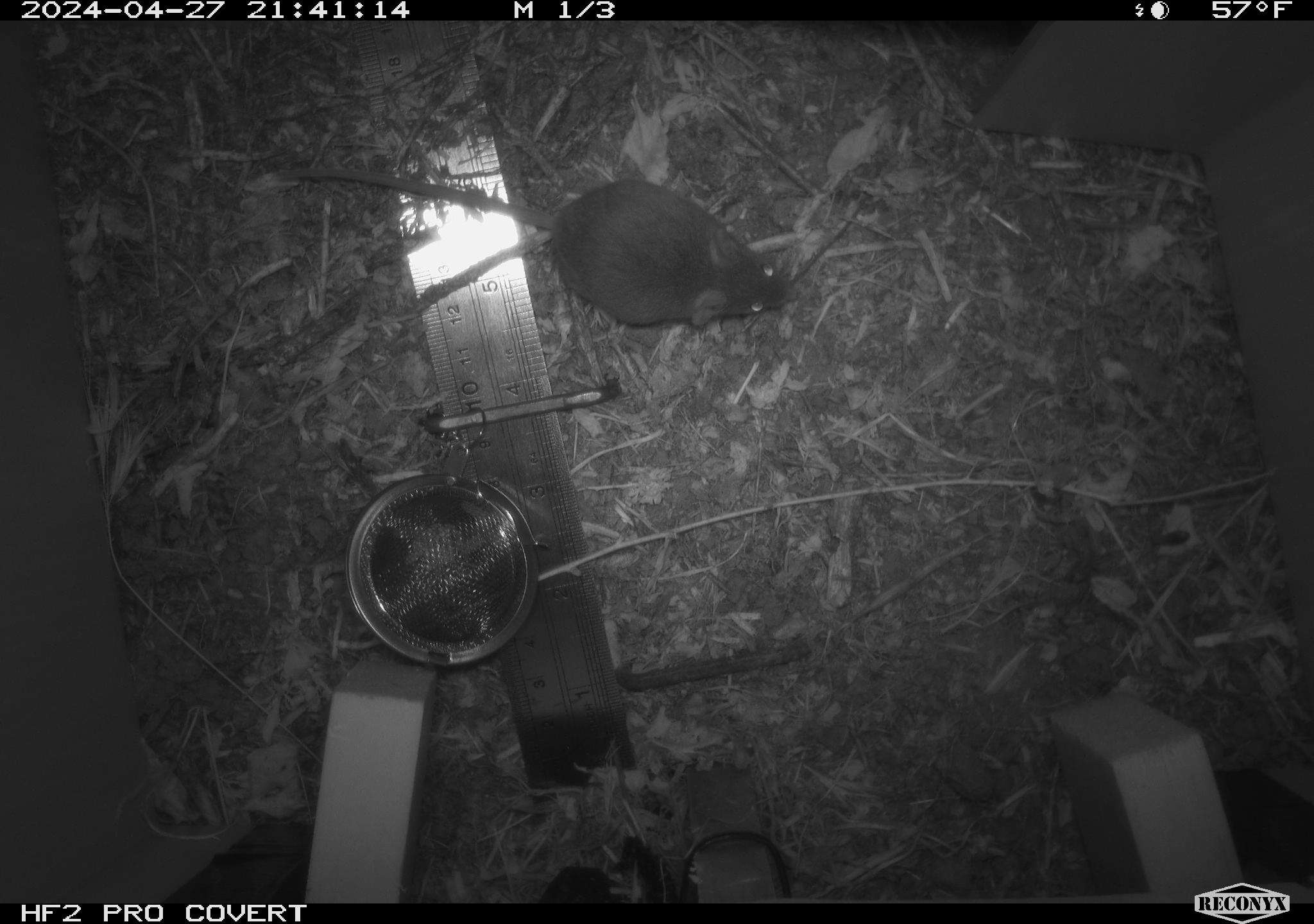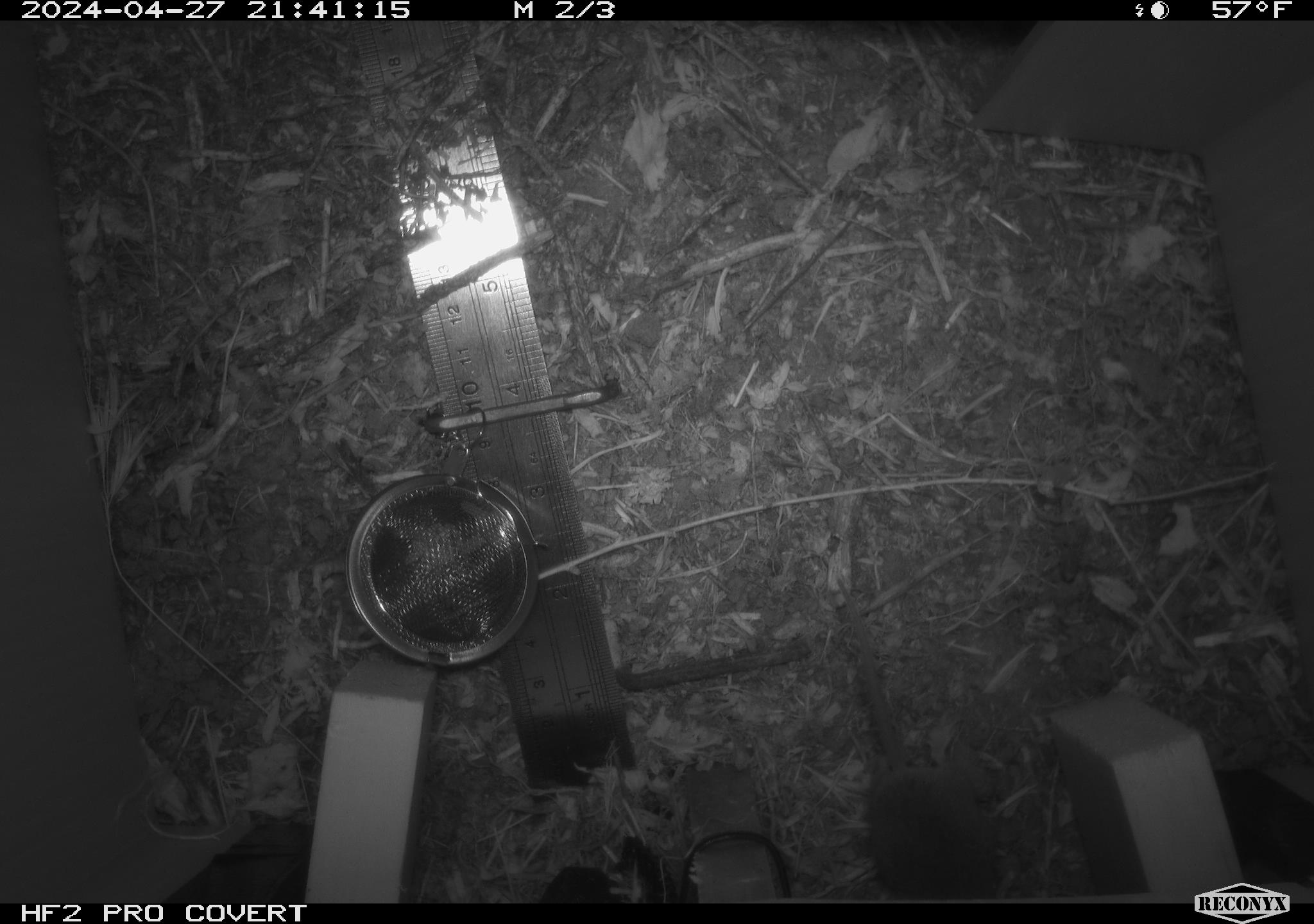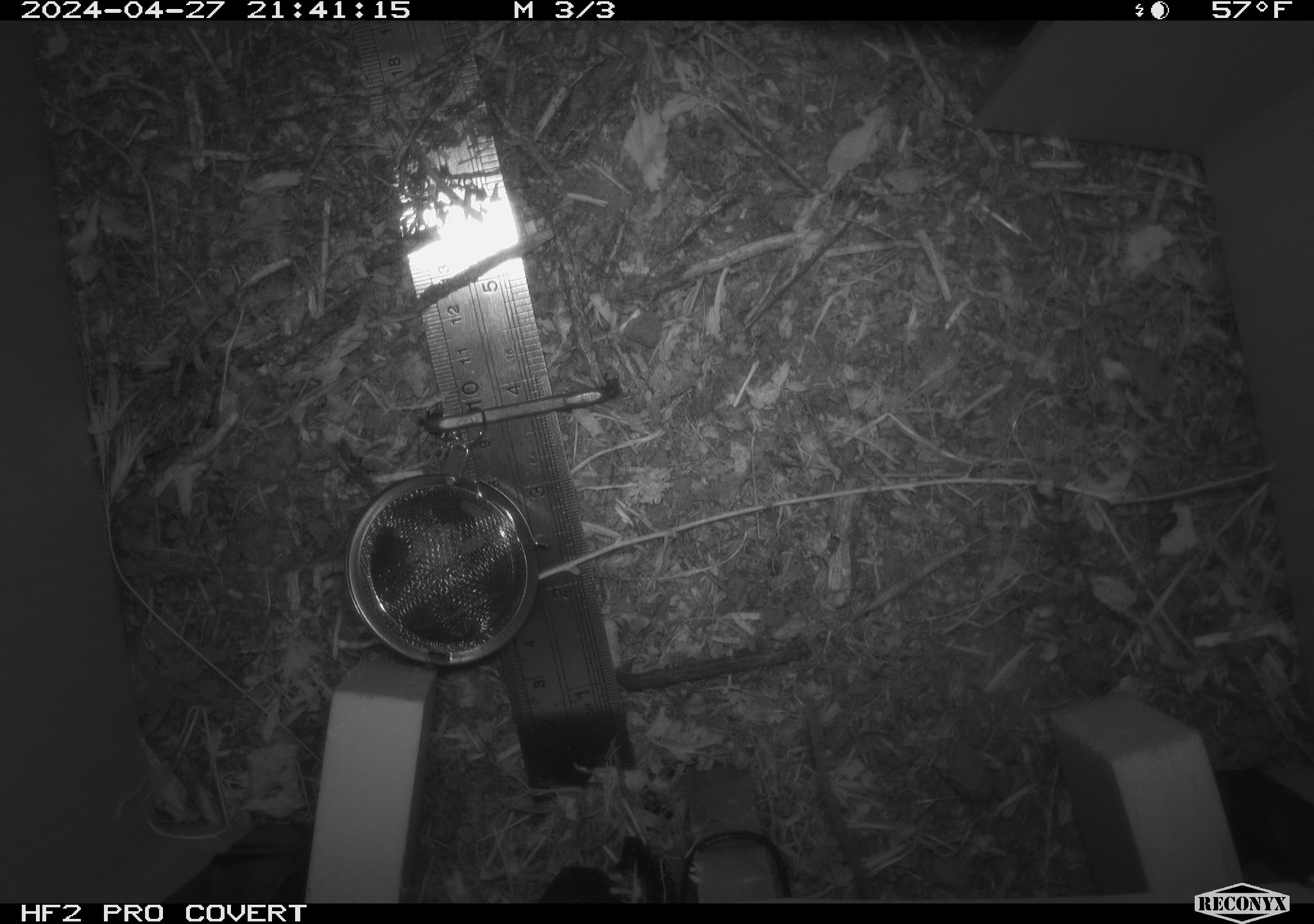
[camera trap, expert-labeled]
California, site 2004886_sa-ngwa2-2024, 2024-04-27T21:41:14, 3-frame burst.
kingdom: Animalia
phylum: Chordata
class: Mammalia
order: Rodentia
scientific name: Rodentia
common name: mouse species